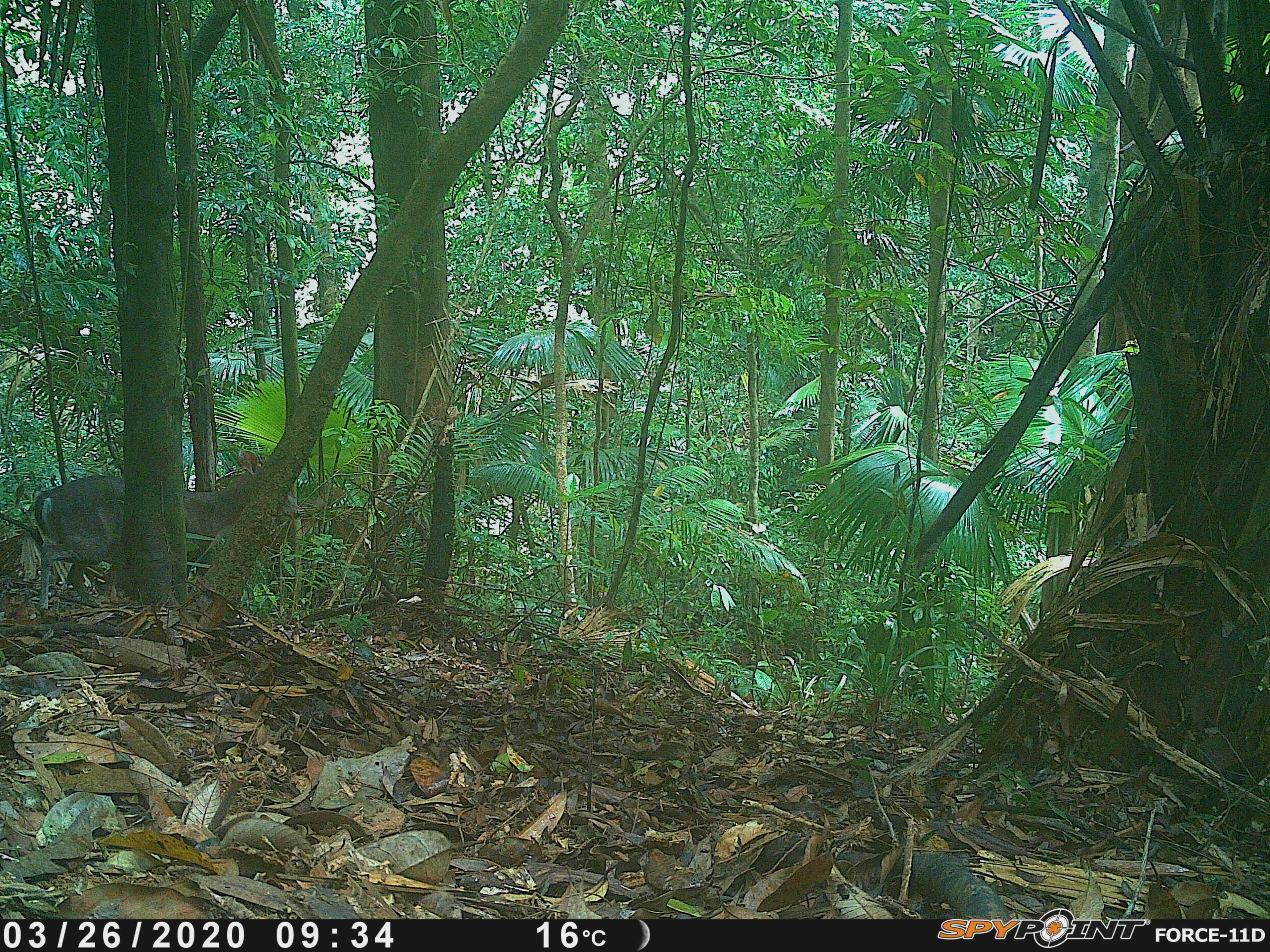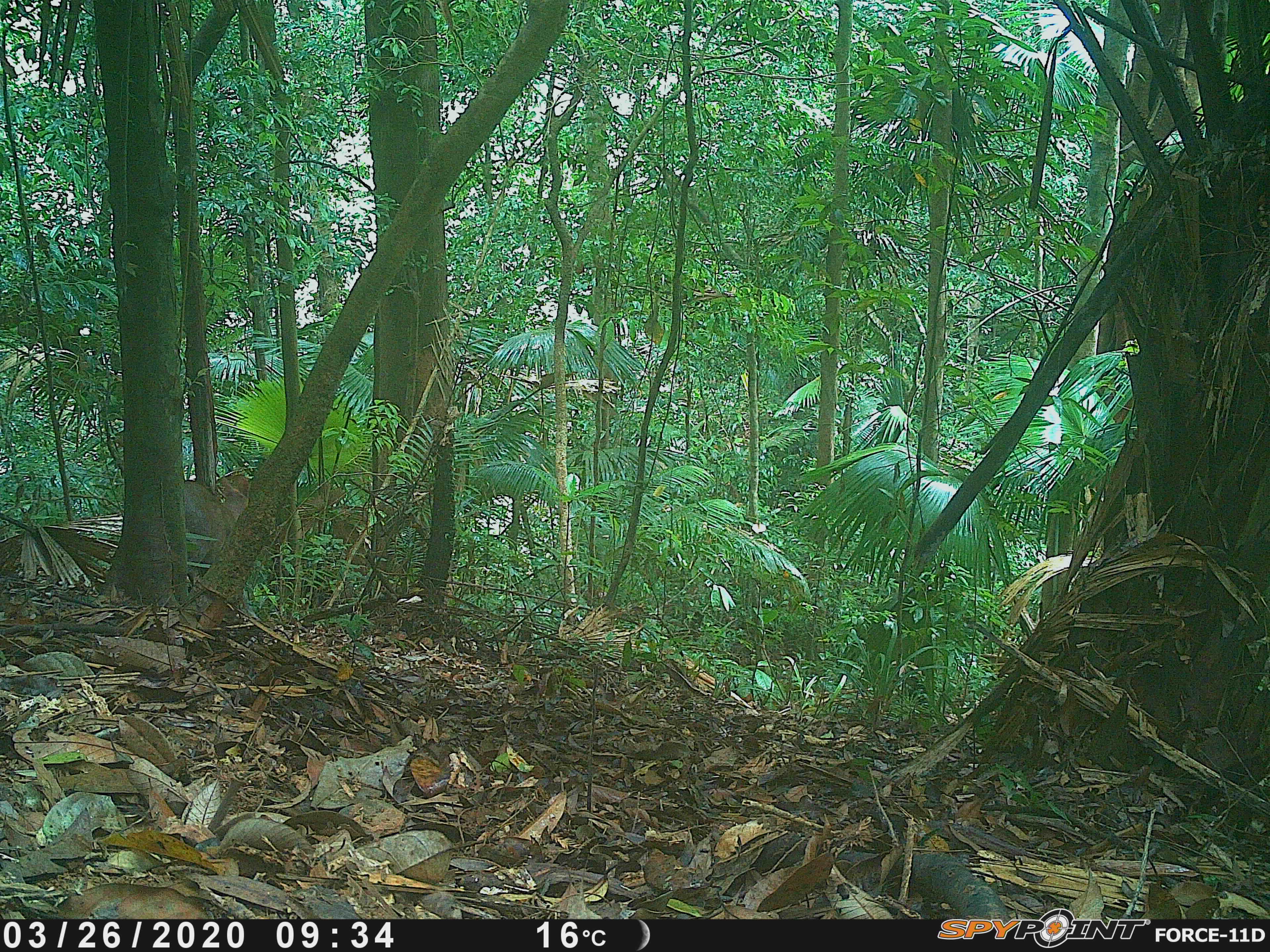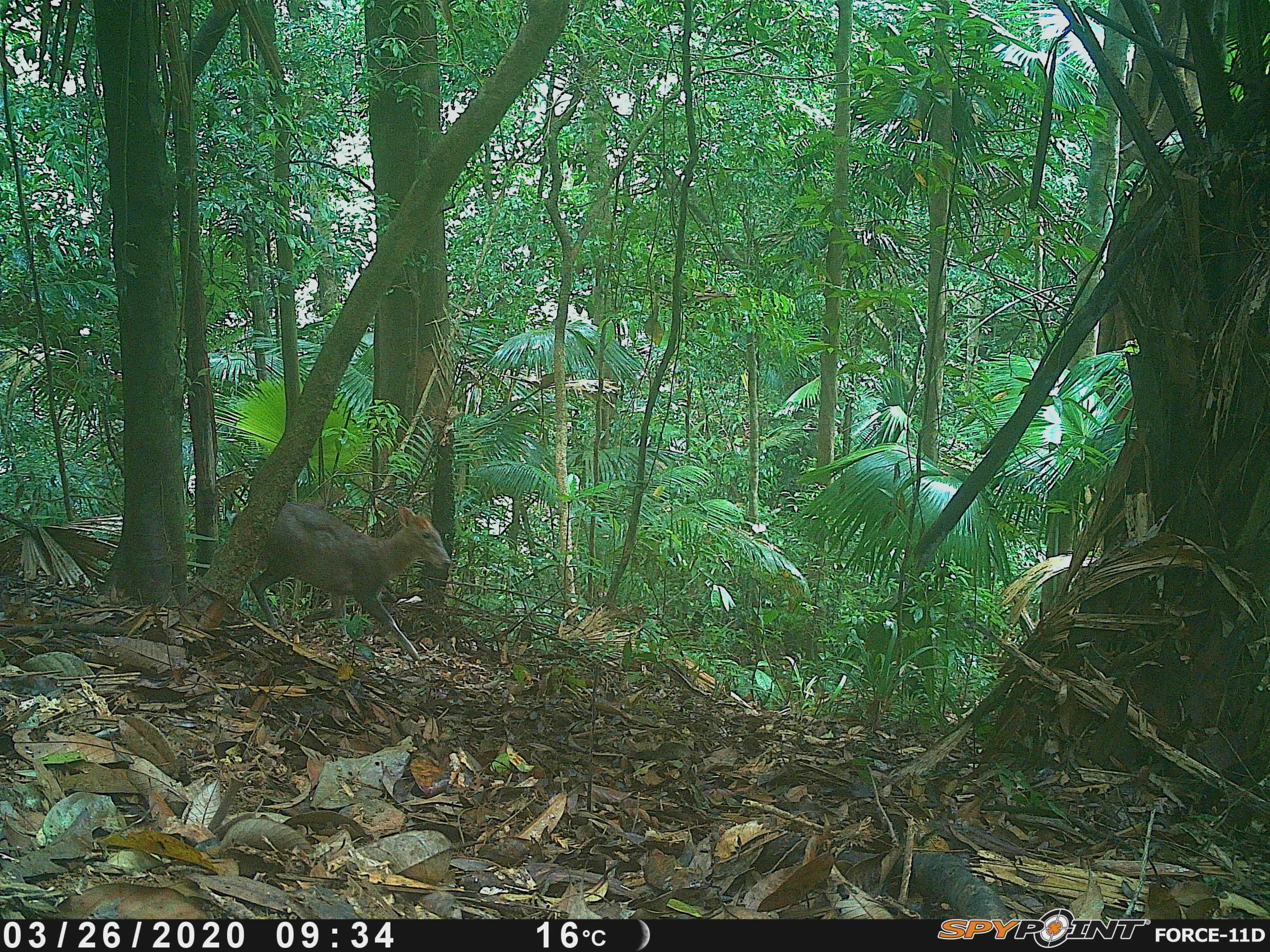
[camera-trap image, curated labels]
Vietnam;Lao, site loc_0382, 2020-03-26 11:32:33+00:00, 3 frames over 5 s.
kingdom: Animalia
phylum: Chordata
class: Mammalia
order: Artiodactyla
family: Cervidae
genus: Muntiacus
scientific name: Muntiacus rooseveltorum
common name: roosevelt's muntjac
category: roosevelts muntjac group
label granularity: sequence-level